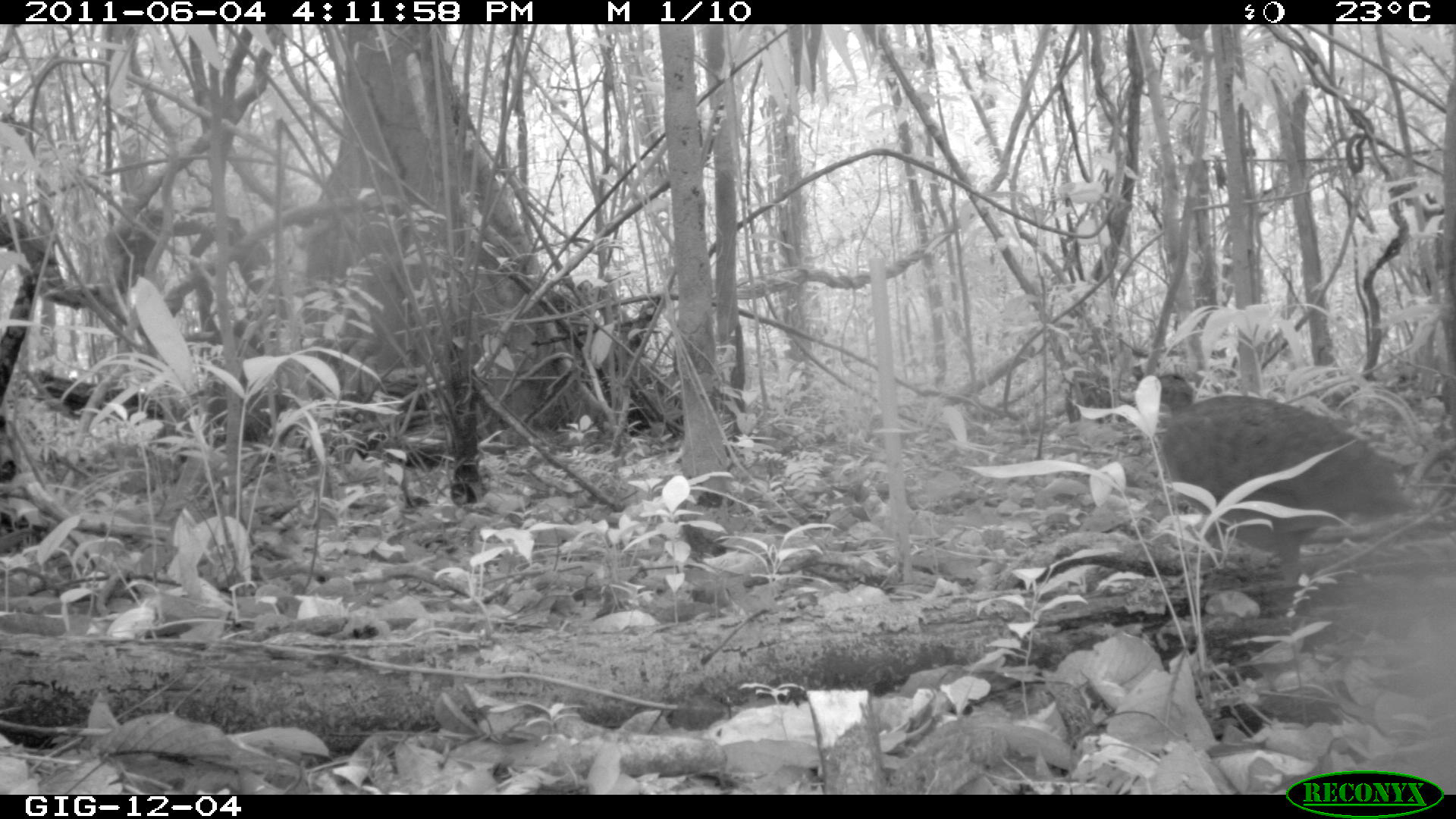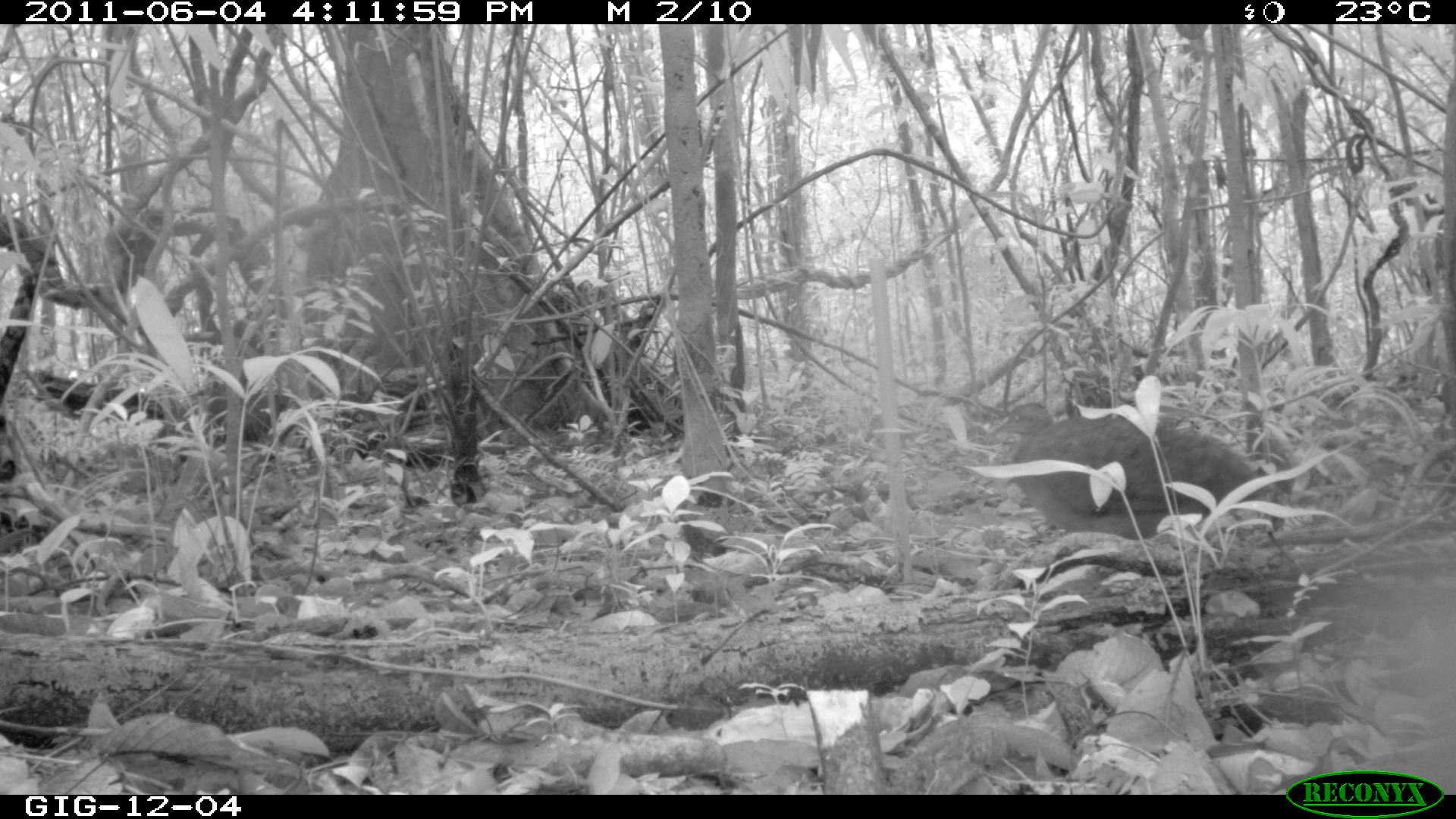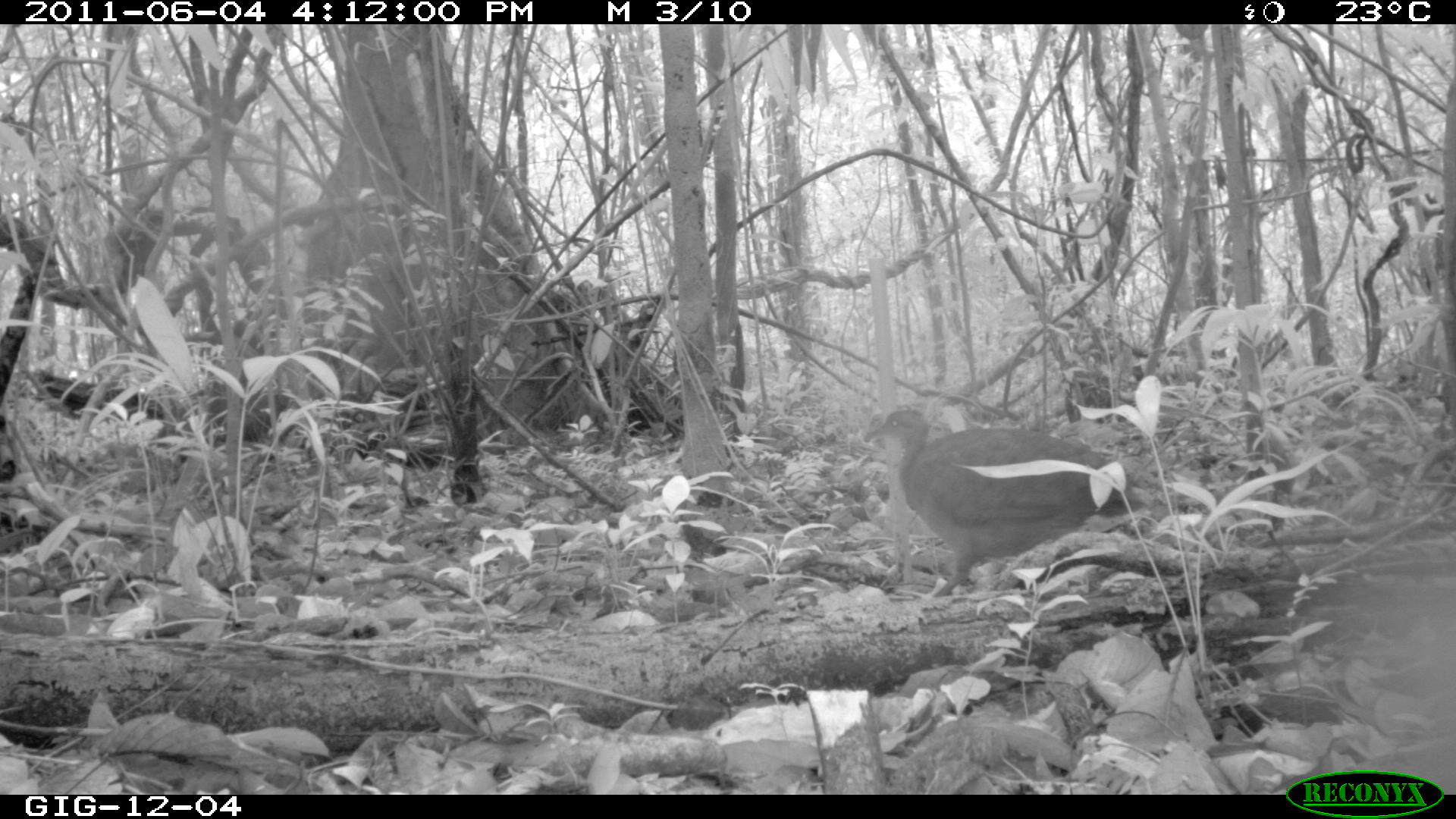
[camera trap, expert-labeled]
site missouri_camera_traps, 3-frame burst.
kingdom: Animalia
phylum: Chordata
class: Aves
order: Tinamiformes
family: Tinamidae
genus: Tinamus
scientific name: Tinamus major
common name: great tinamou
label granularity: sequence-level